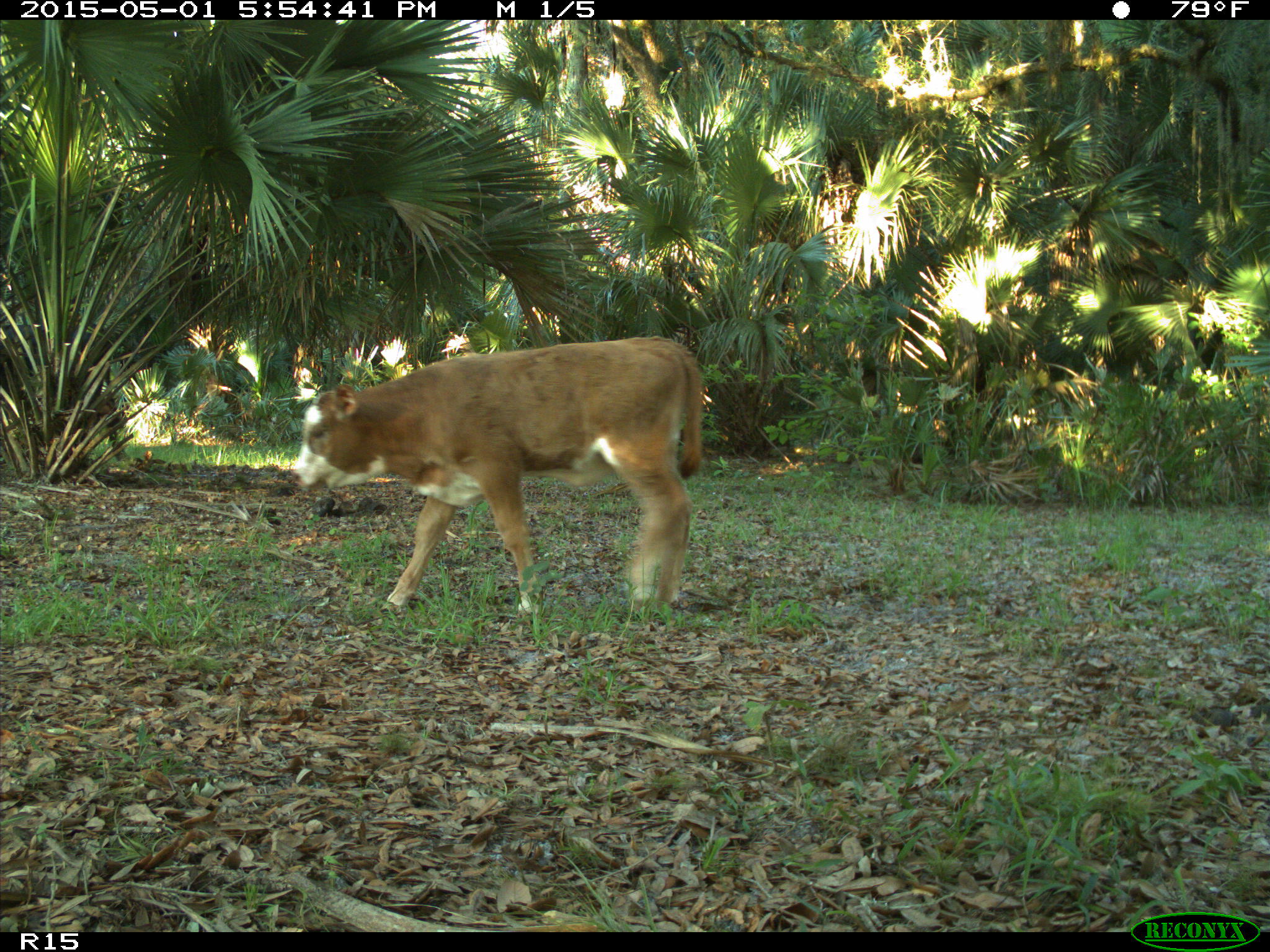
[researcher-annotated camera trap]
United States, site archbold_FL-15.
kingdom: Animalia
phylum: Chordata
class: Mammalia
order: Artiodactyla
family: Bovidae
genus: Bos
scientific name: Bos taurus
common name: domestic cow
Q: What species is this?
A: Bos taurus (domestic cow).